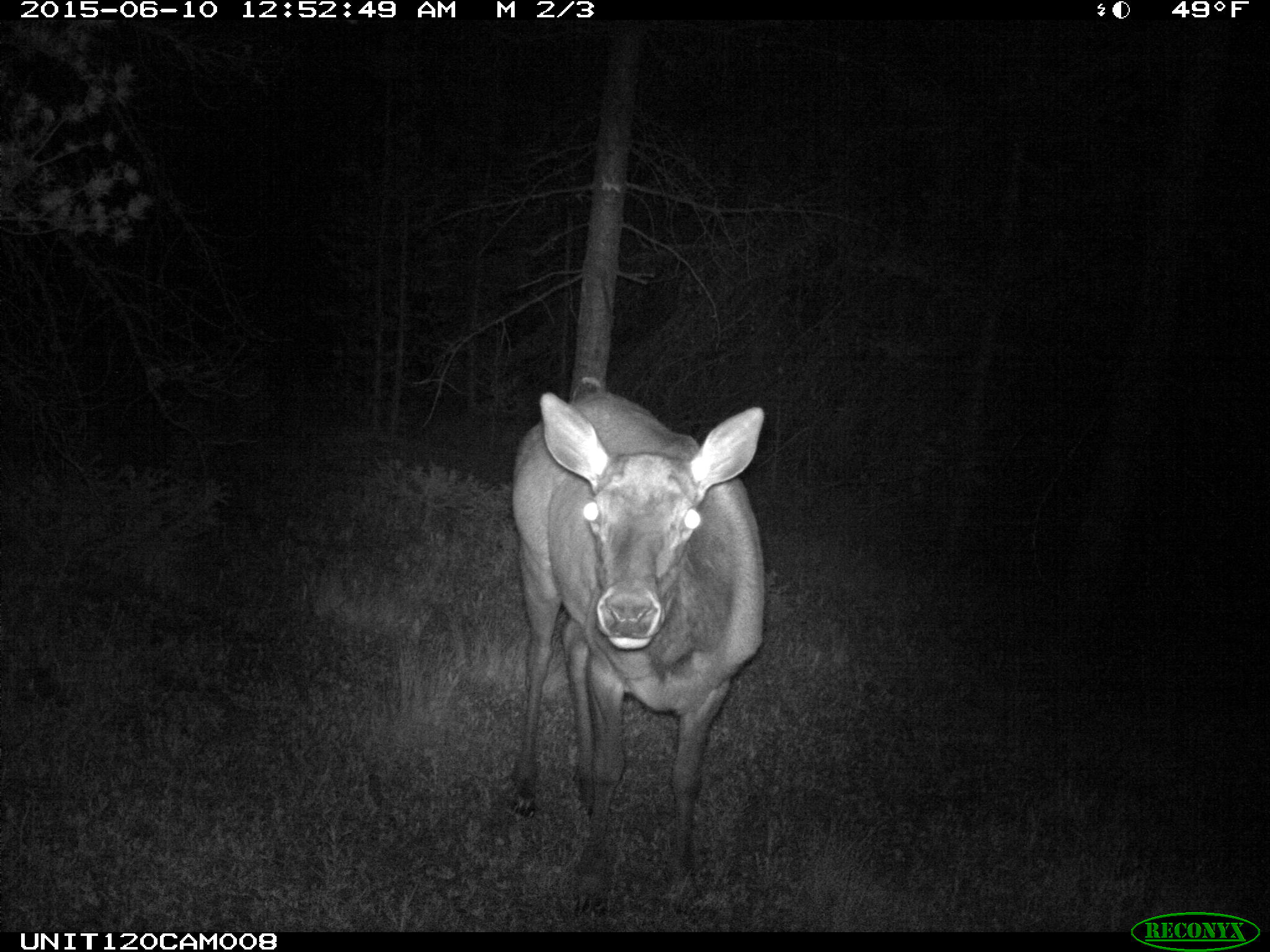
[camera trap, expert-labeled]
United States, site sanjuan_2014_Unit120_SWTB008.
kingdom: Animalia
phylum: Chordata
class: Mammalia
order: Artiodactyla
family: Cervidae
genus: Cervus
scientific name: Cervus elaphus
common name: red deer